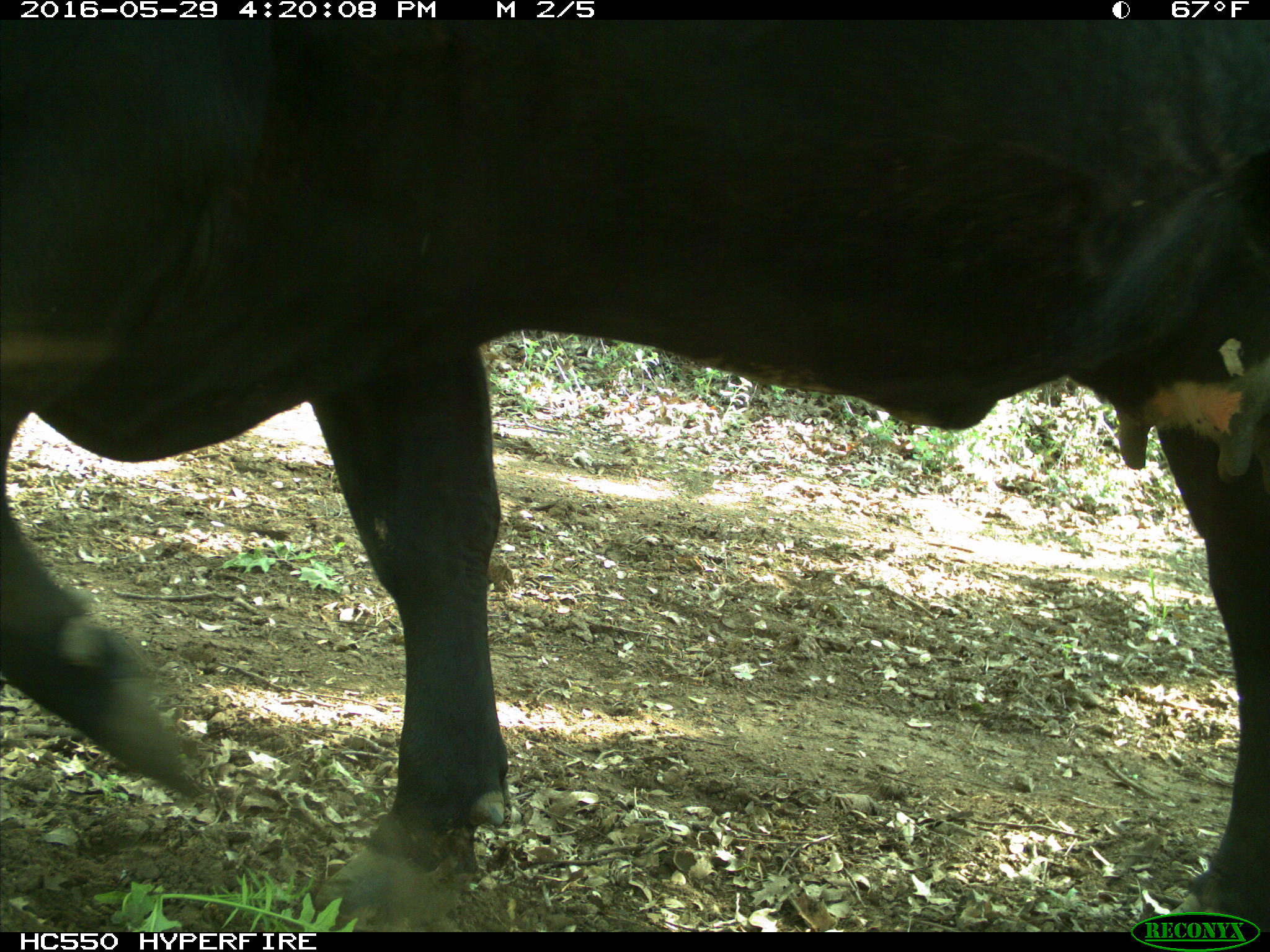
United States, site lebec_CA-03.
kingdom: Animalia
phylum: Chordata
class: Mammalia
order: Artiodactyla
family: Bovidae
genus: Bos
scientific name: Bos taurus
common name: domestic cow